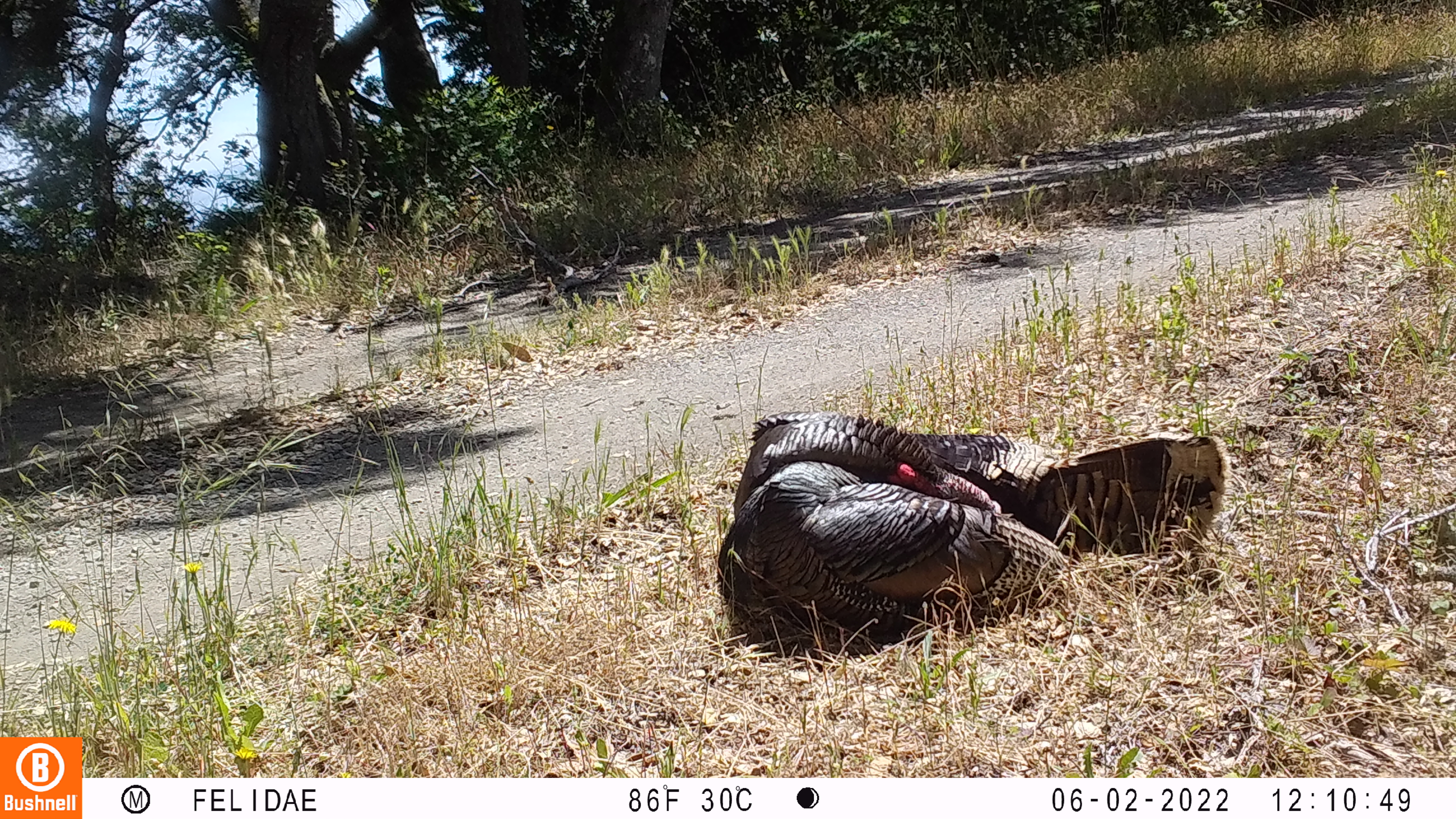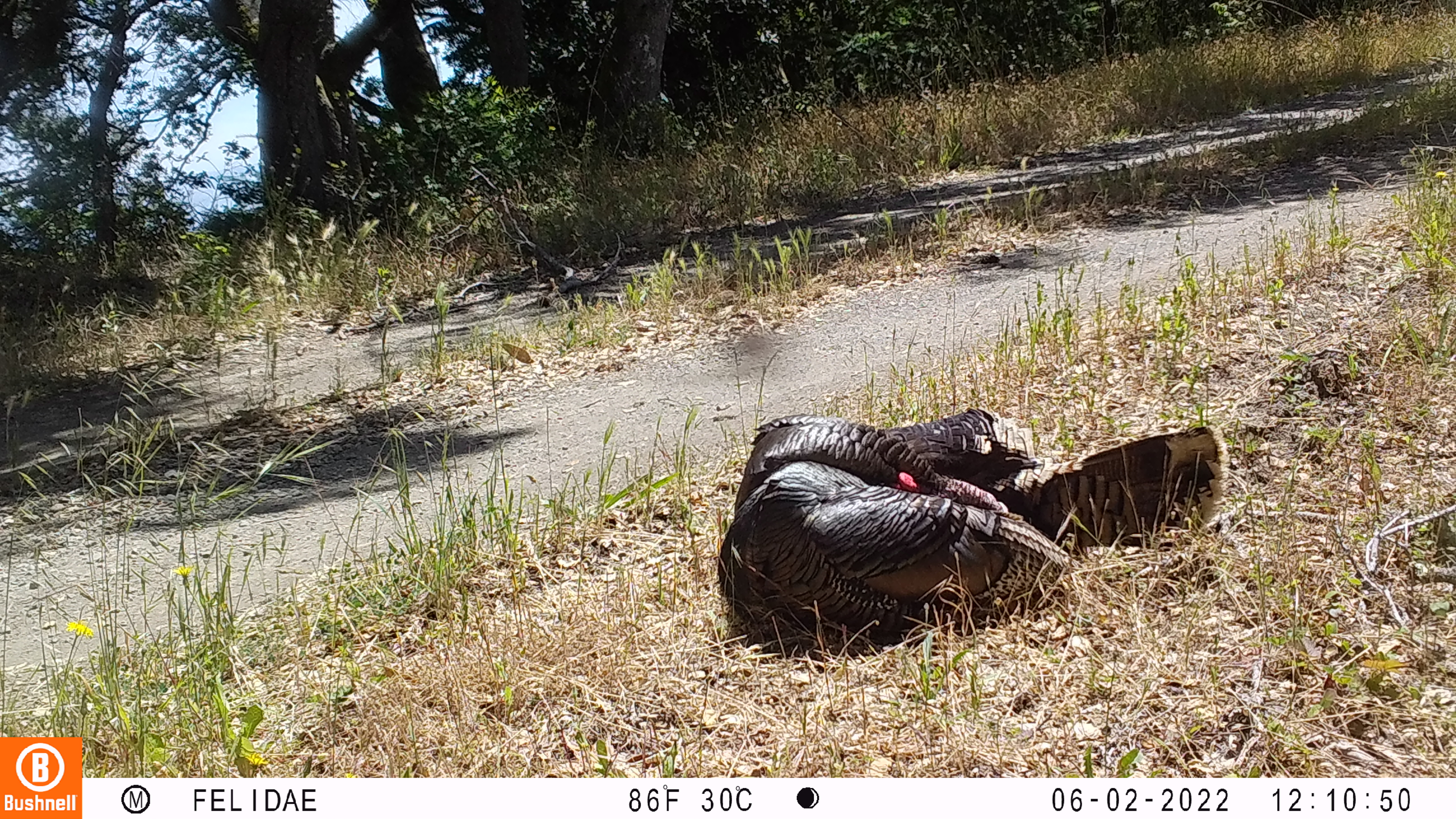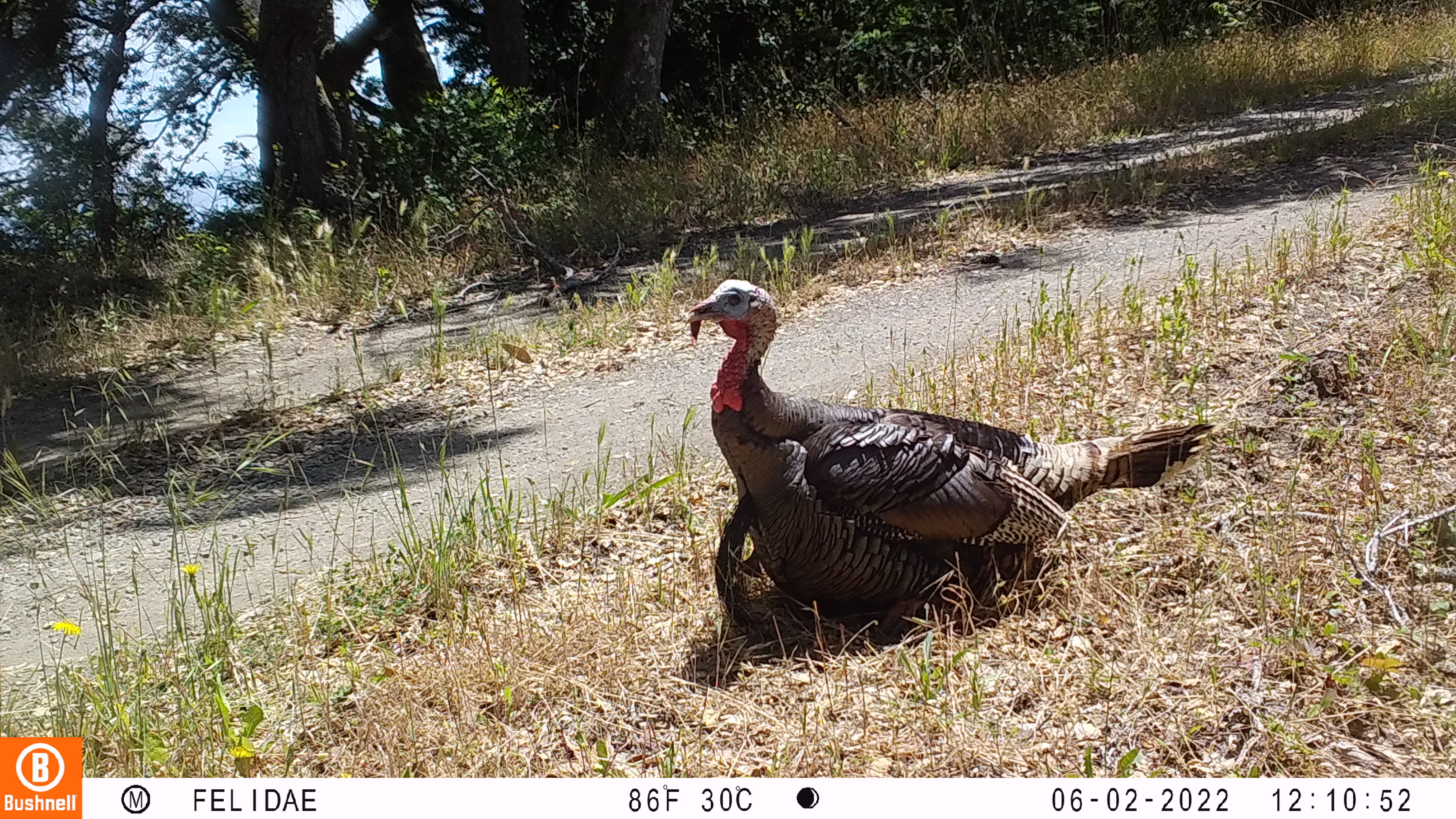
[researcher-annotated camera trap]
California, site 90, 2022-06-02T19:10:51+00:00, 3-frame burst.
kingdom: Animalia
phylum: Chordata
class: Aves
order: Galliformes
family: Phasianidae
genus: Meleagris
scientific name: Meleagris gallopavo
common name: turkey